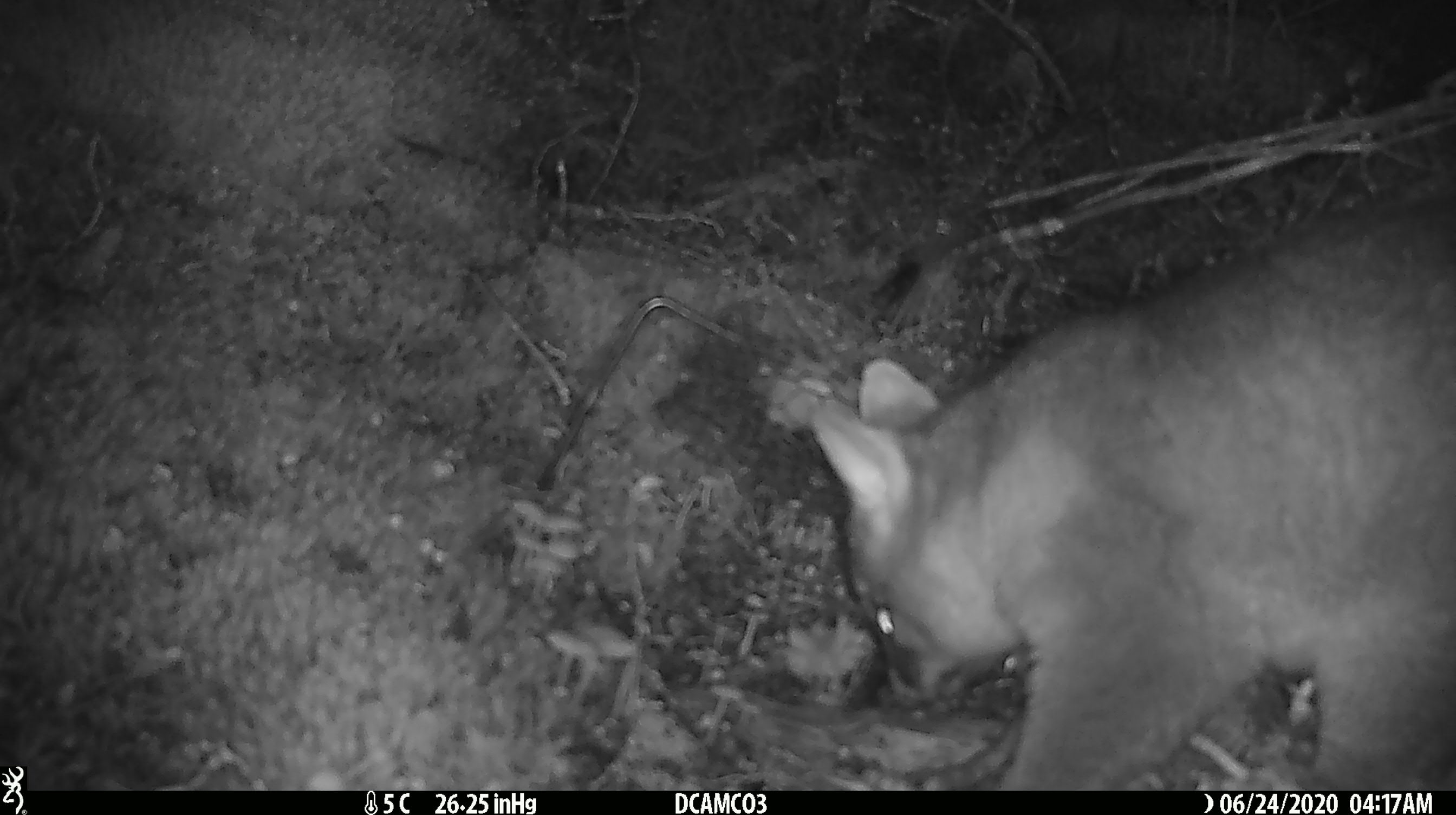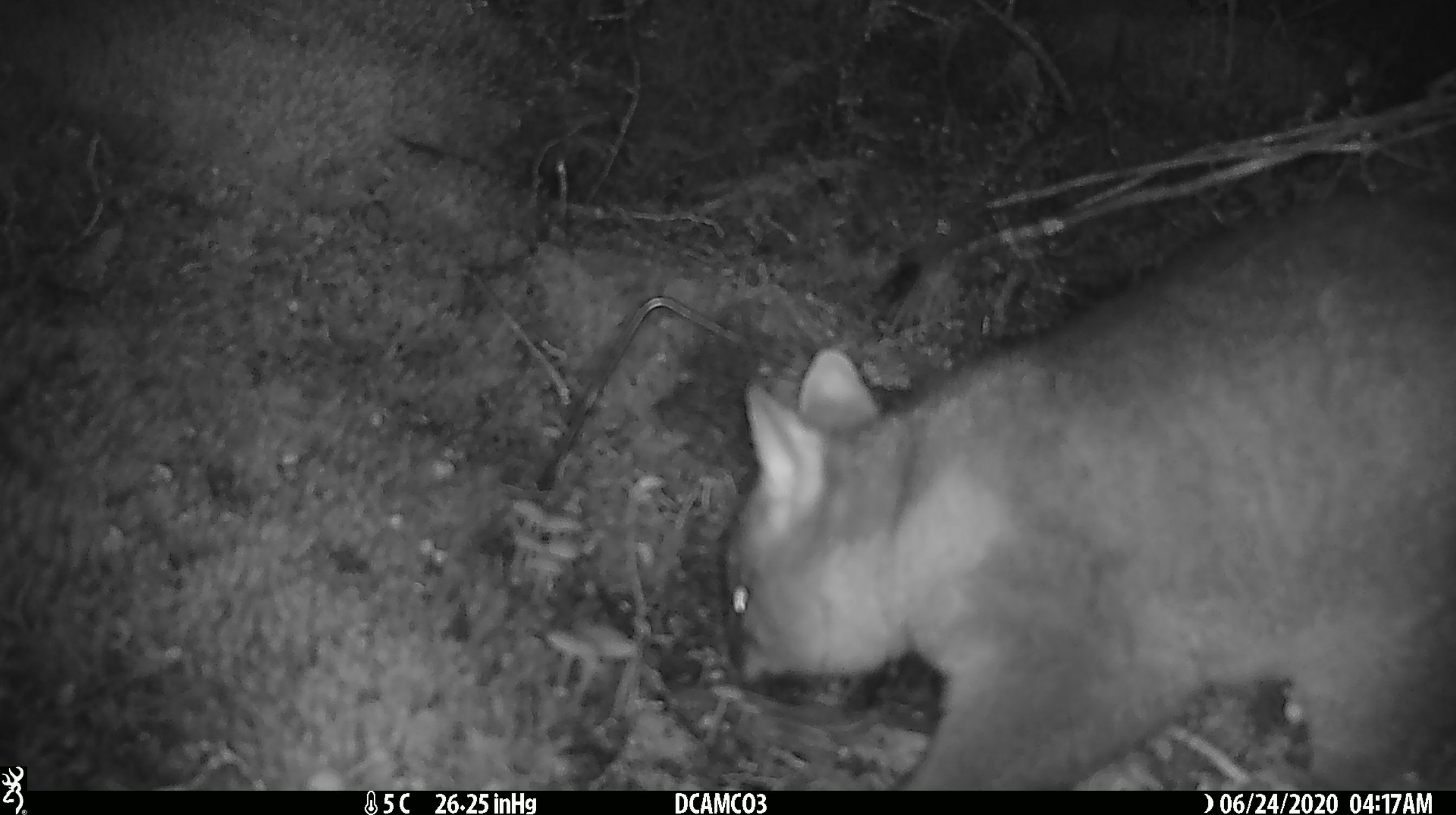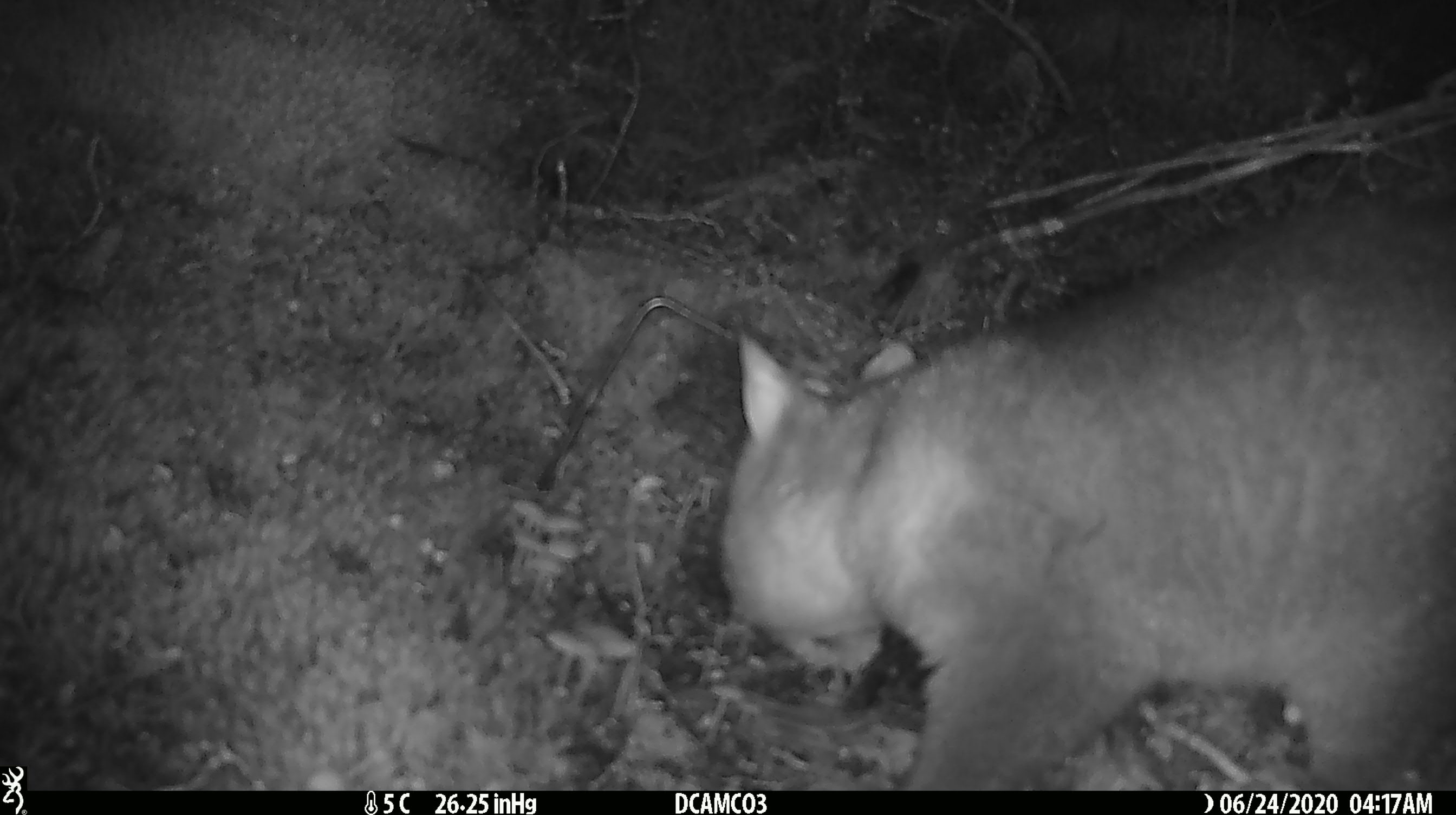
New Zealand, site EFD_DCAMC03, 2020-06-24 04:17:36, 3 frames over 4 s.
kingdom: Animalia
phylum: Chordata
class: Mammalia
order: Diprotodontia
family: Phalangeridae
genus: Trichosurus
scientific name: Trichosurus vulpecula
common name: common brushtail possum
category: possum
Possum (common brushtail possum) (Trichosurus vulpecula).